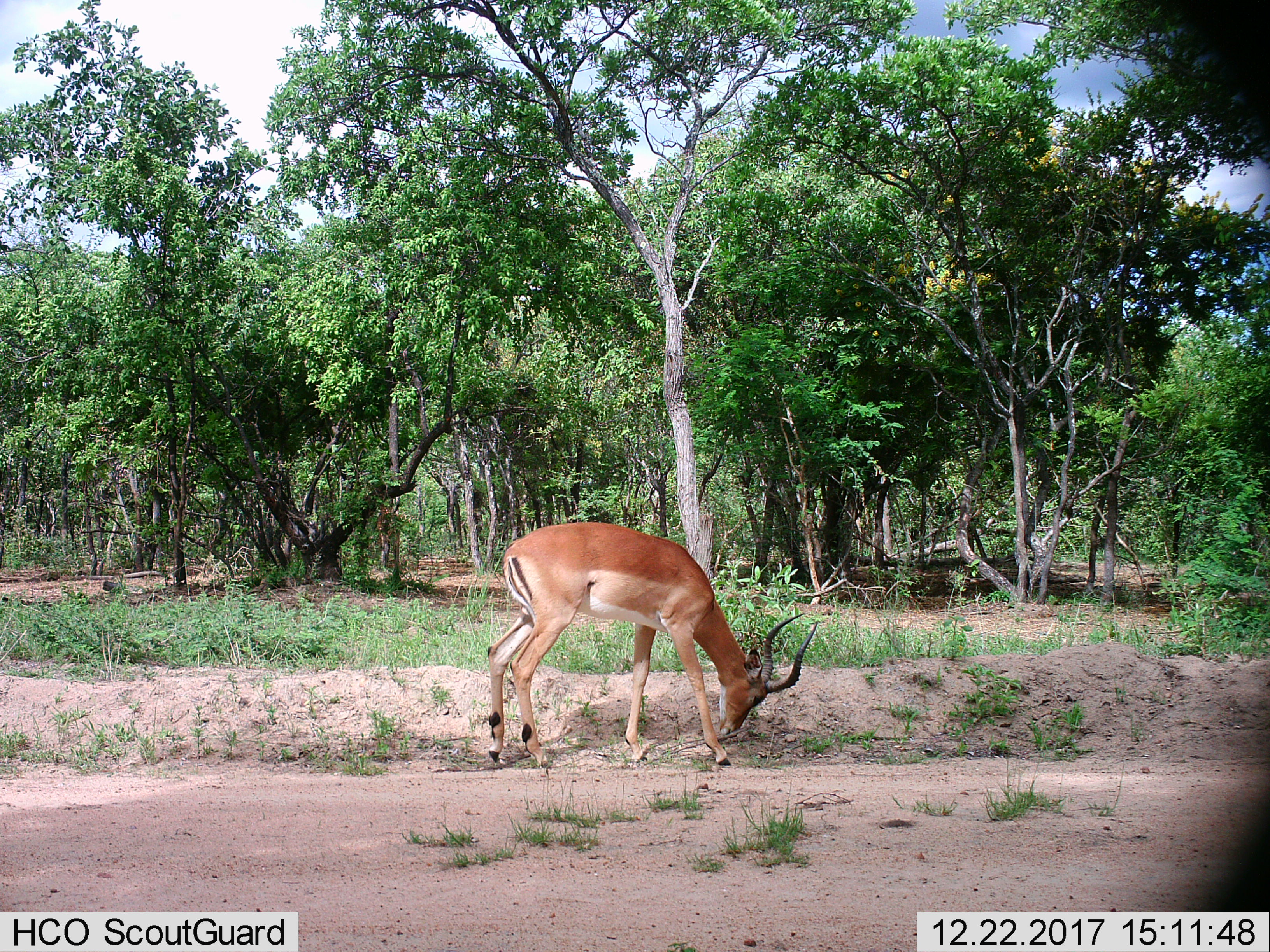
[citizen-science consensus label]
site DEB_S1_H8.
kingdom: Animalia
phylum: Chordata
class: Mammalia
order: Artiodactyla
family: Bovidae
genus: Aepyceros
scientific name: Aepyceros melampus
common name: impala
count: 1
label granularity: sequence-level